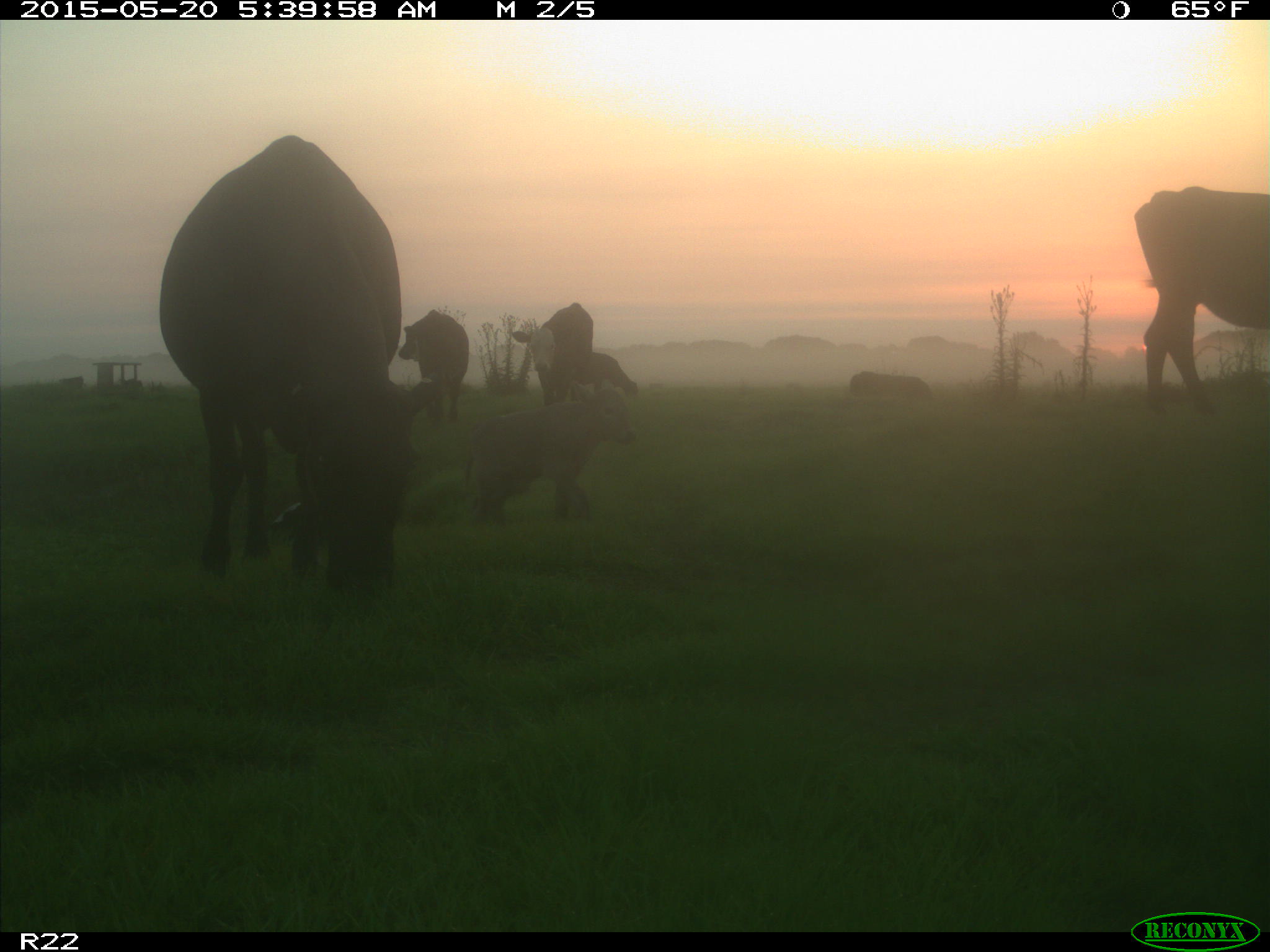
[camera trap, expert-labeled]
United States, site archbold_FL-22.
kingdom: Animalia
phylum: Chordata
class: Mammalia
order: Artiodactyla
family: Bovidae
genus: Bos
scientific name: Bos taurus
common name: domestic cow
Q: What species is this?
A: Bos taurus (domestic cow).